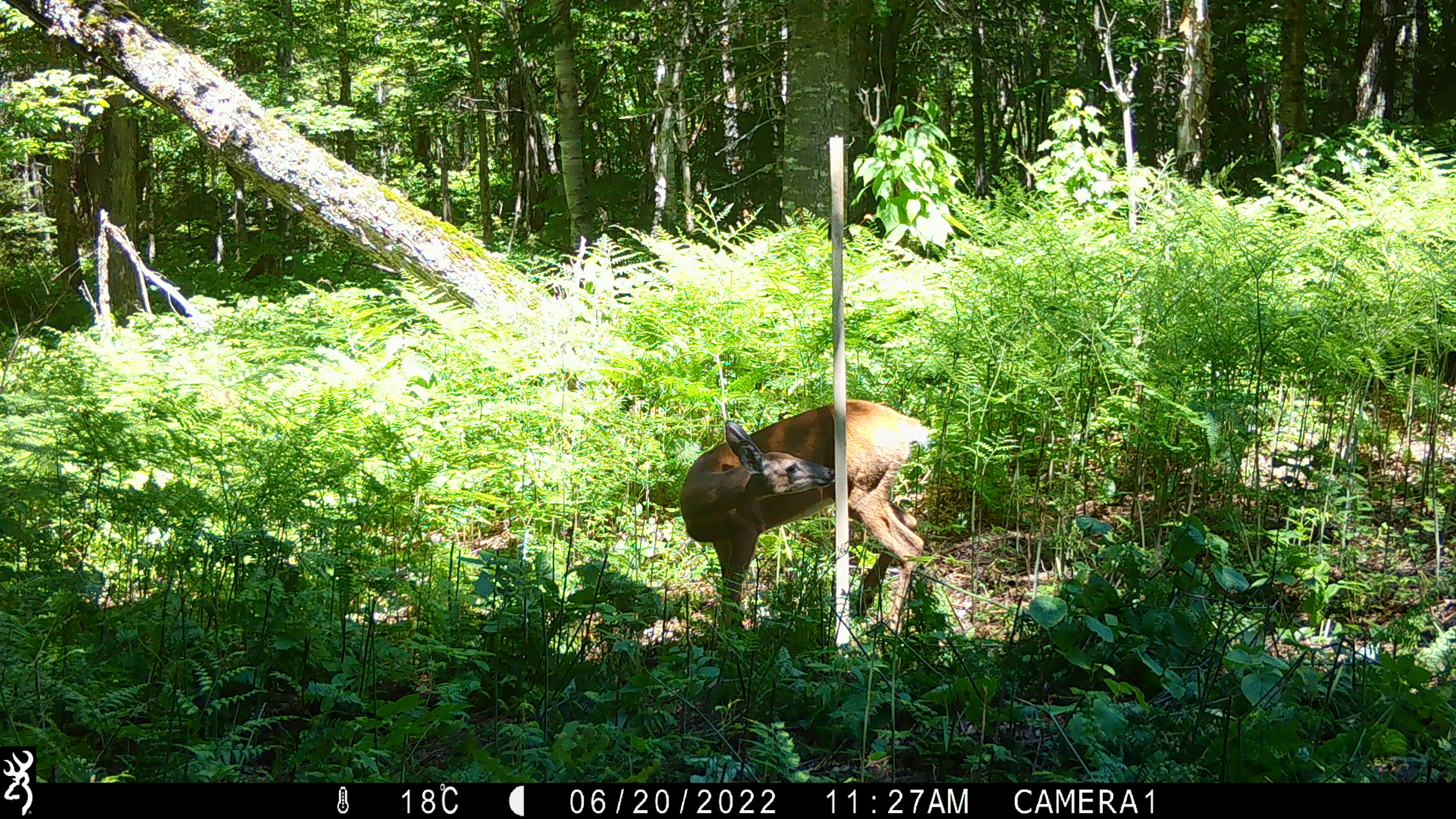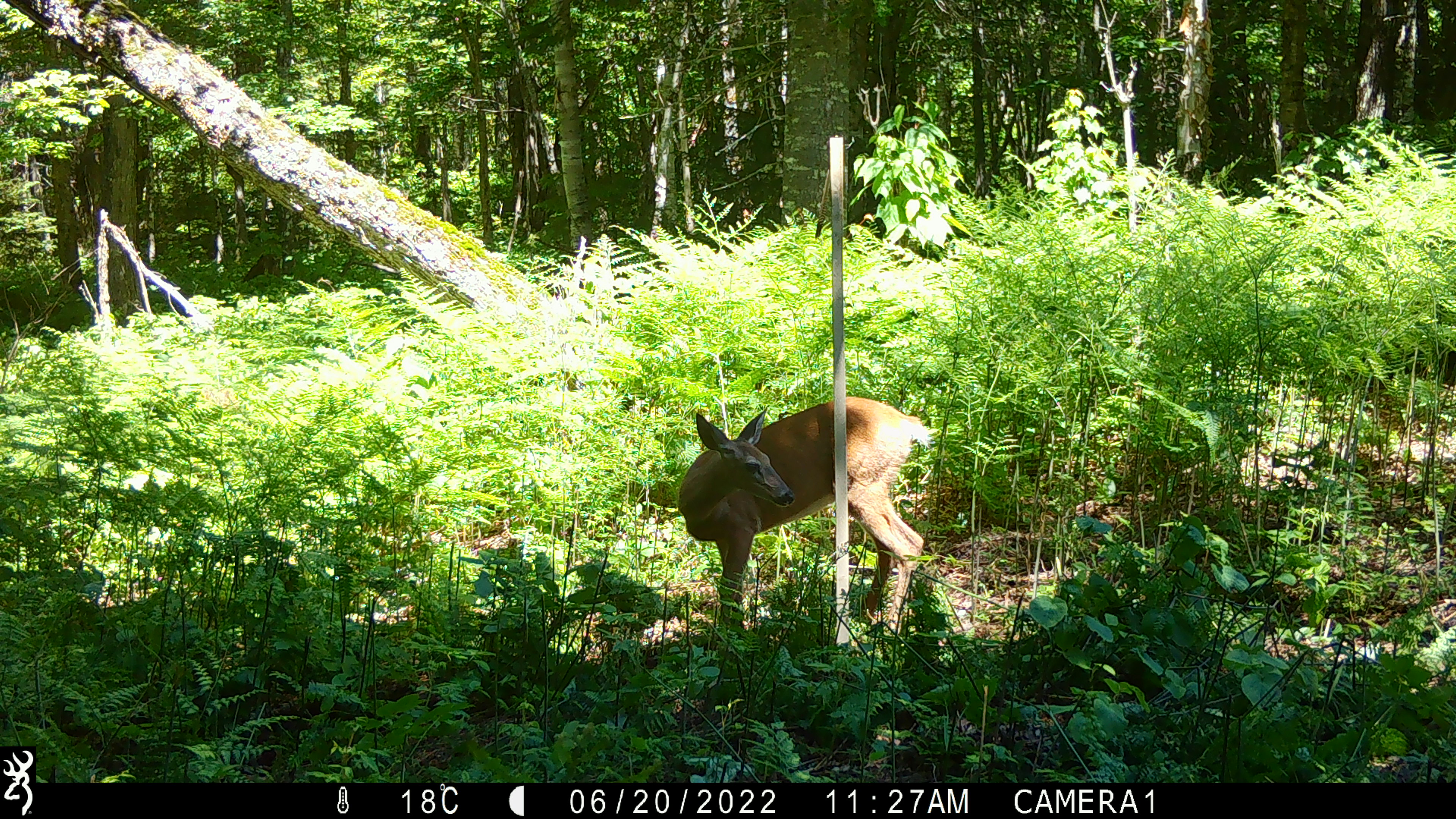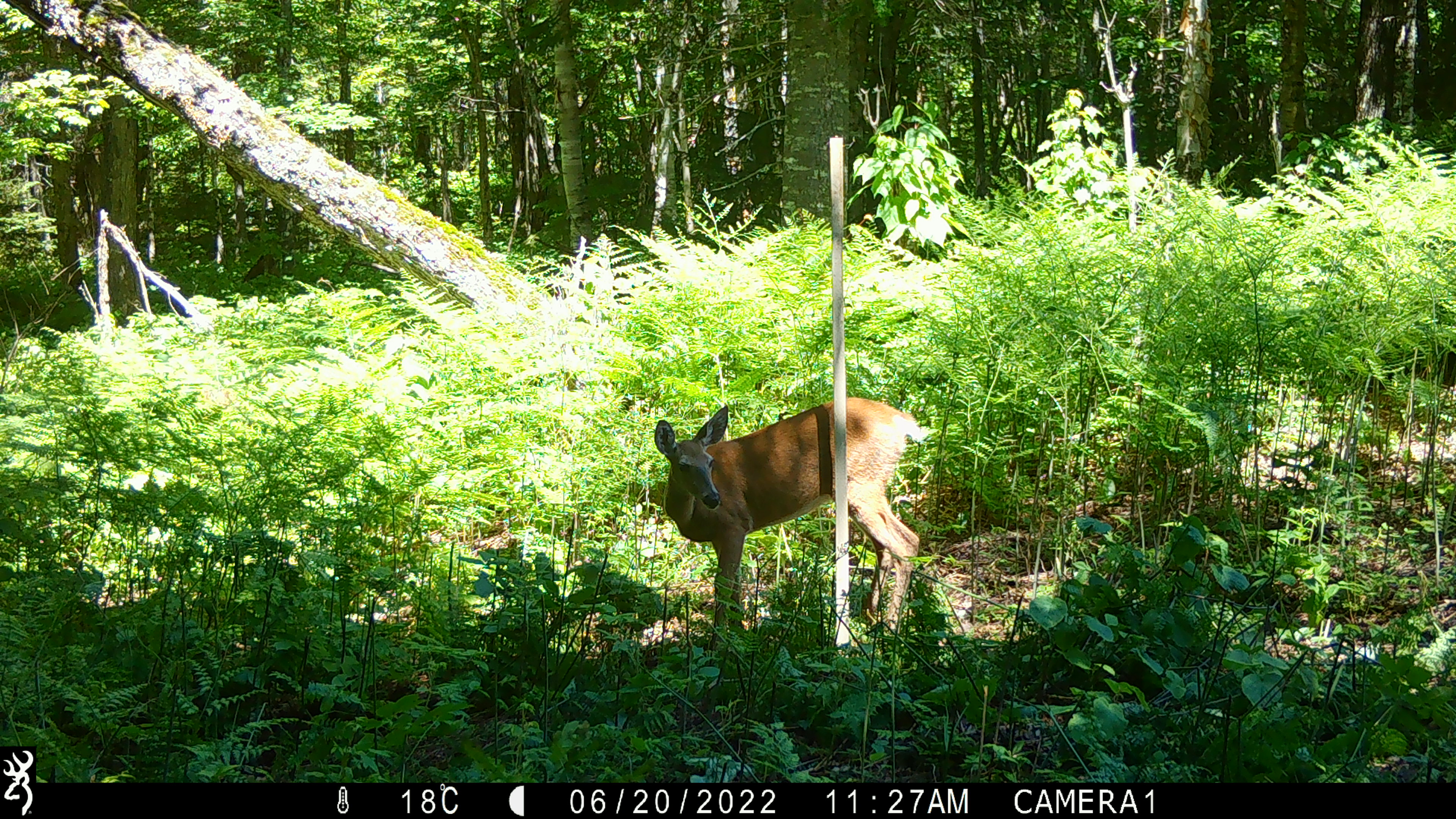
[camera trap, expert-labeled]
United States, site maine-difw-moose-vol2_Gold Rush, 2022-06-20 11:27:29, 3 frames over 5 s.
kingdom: Animalia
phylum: Chordata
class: Mammalia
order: Artiodactyla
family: Cervidae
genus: Odocoileus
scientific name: Odocoileus virginianus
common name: white-tailed deer